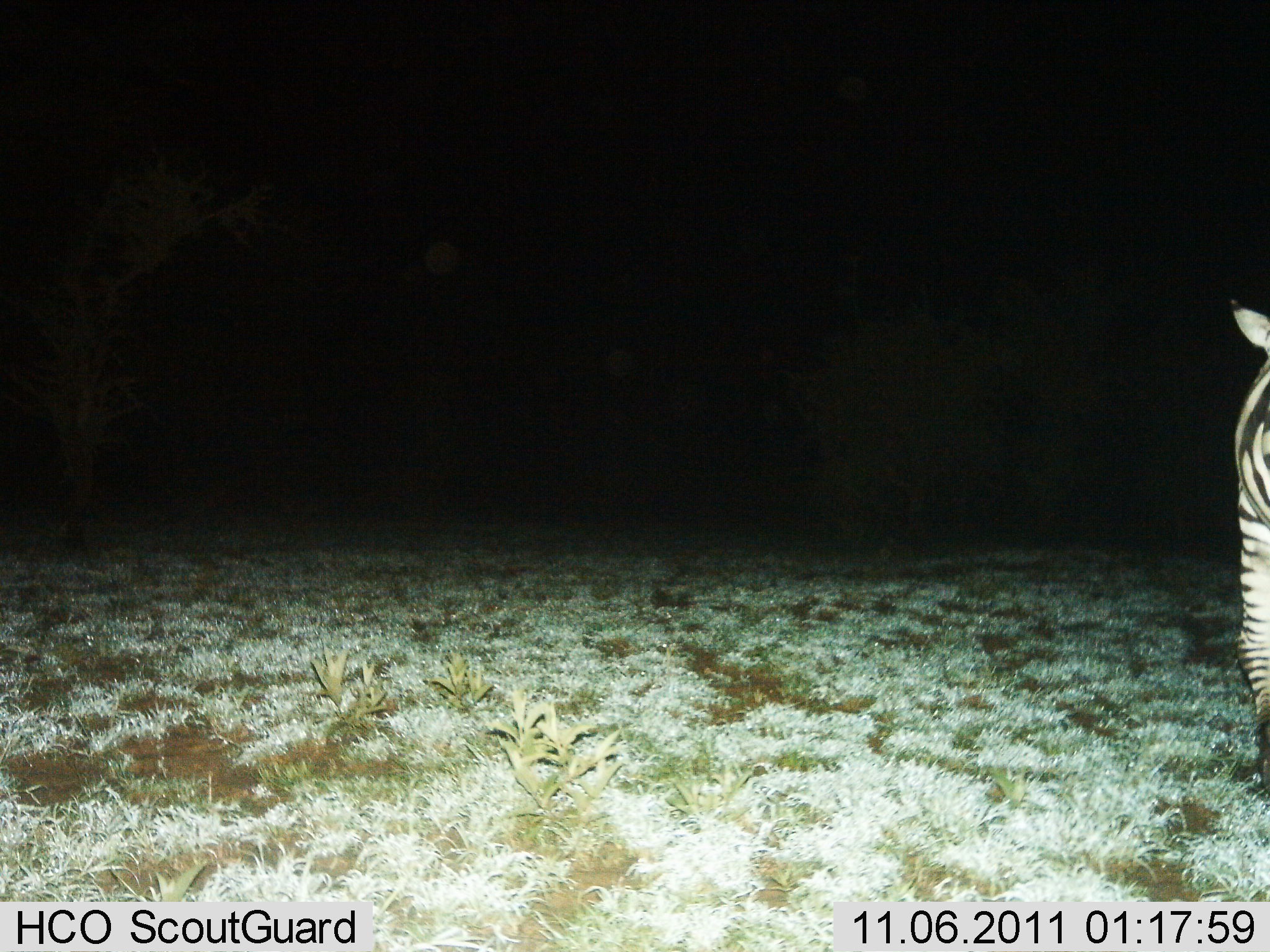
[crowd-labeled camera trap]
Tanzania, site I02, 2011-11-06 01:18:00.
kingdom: Animalia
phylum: Chordata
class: Mammalia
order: Perissodactyla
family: Equidae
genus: Equus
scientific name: Equus quagga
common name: plains zebra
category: zebra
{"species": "zebra (plains zebra) (Equus quagga)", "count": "1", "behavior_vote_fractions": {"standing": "89%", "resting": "0%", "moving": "11%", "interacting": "0%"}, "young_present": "0%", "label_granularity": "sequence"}